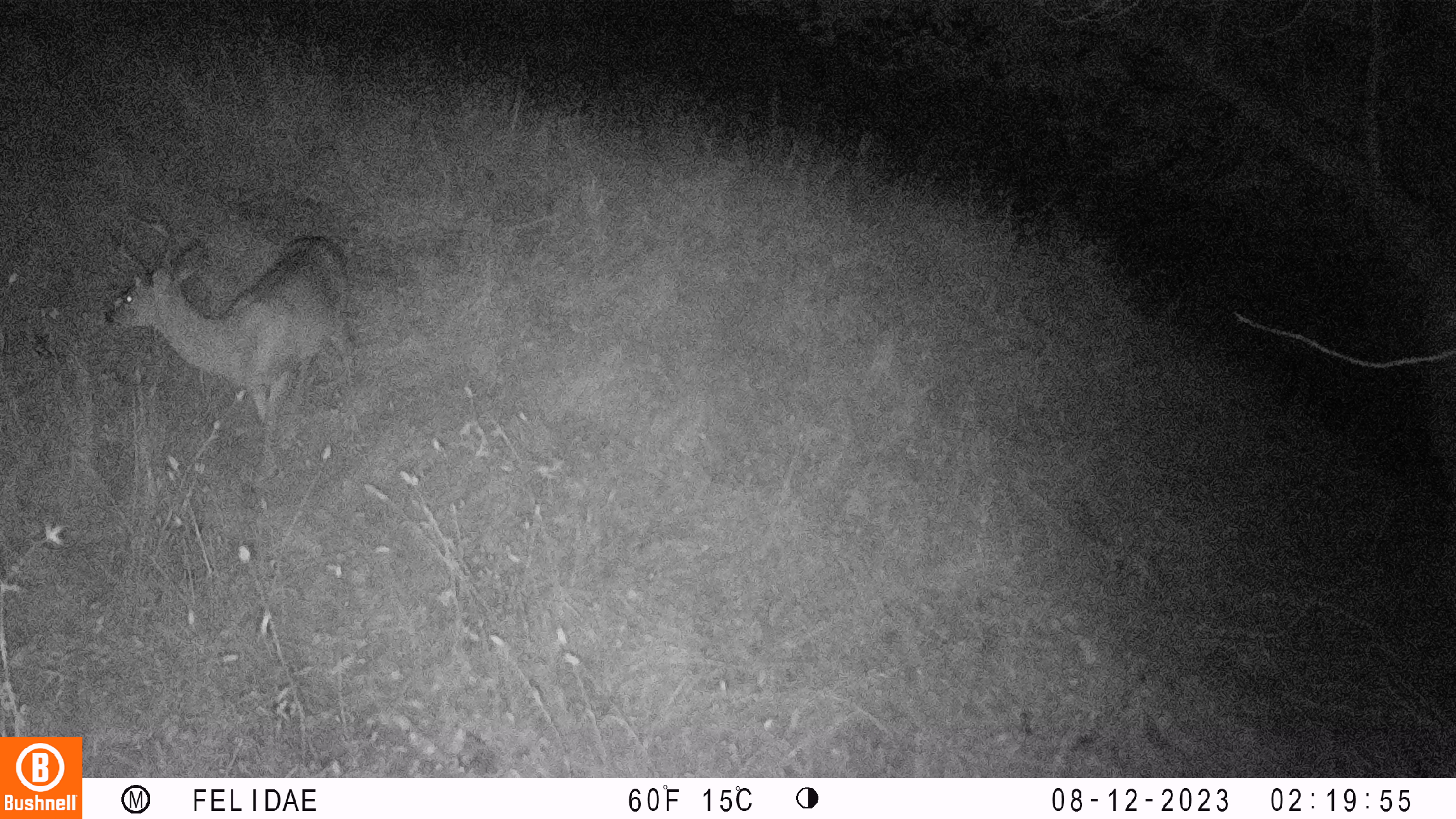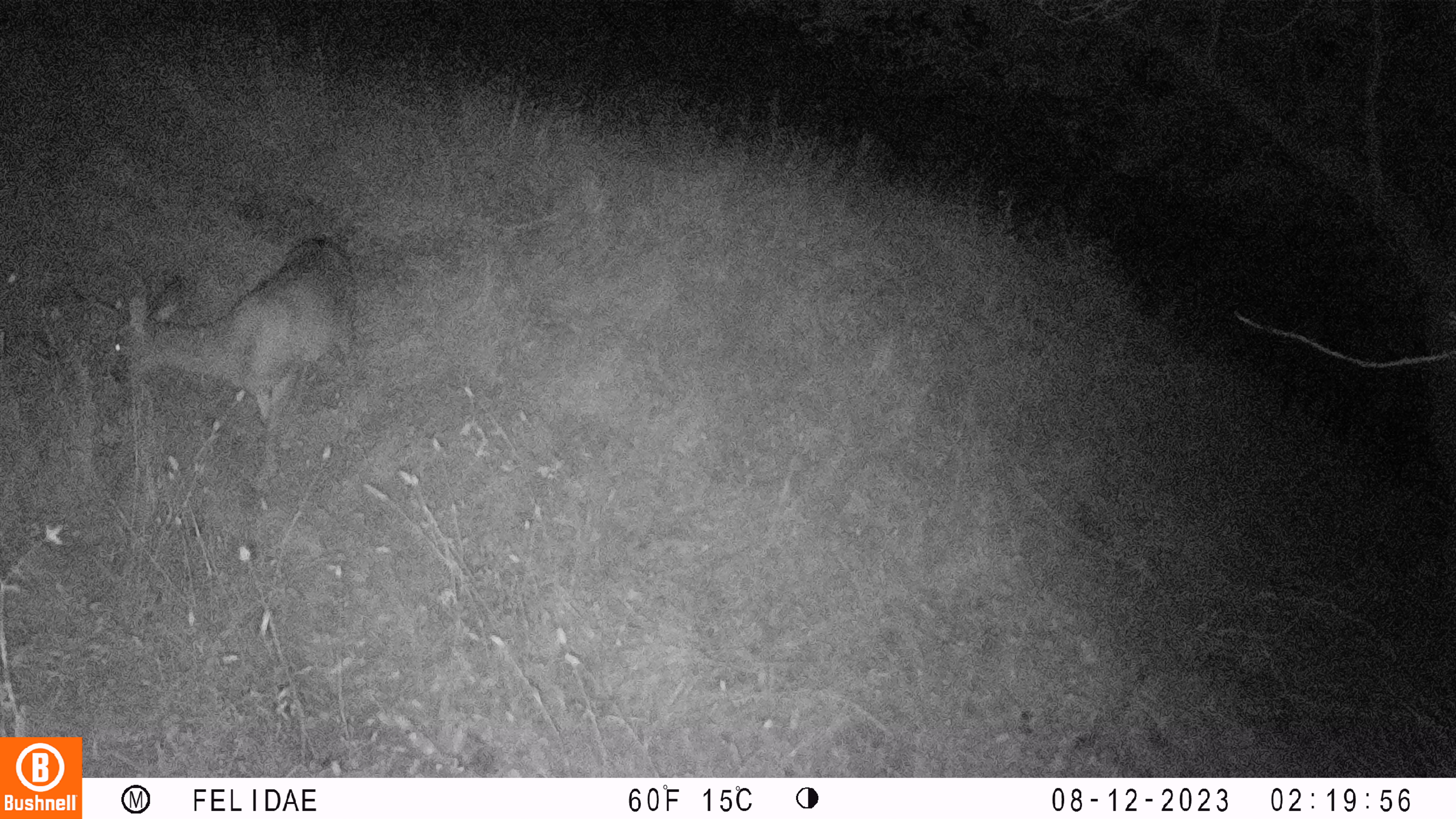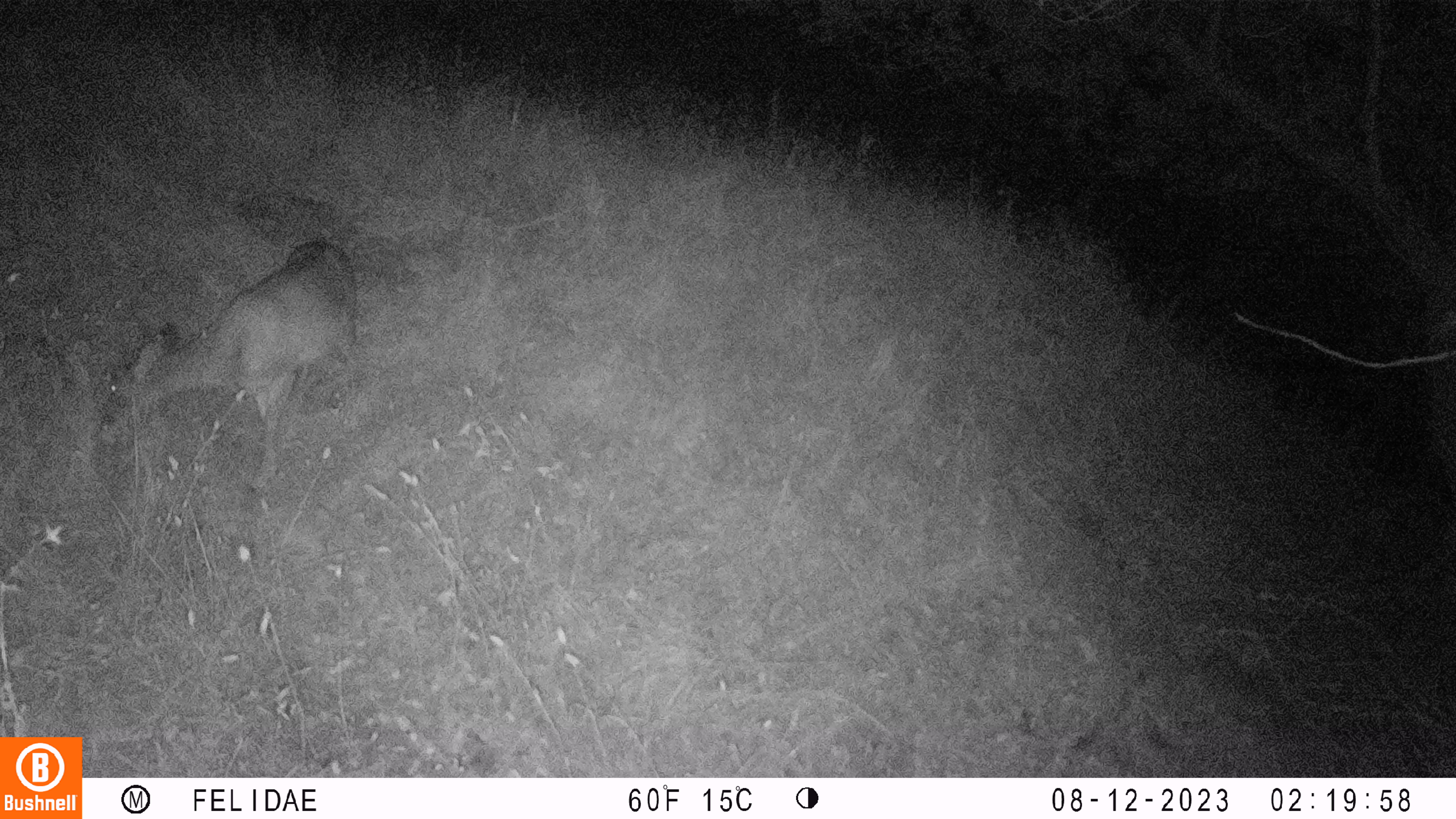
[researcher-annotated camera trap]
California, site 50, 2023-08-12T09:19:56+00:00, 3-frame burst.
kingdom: Animalia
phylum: Chordata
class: Mammalia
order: Artiodactyla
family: Cervidae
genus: Odocoileus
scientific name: Odocoileus hemionus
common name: mule deer